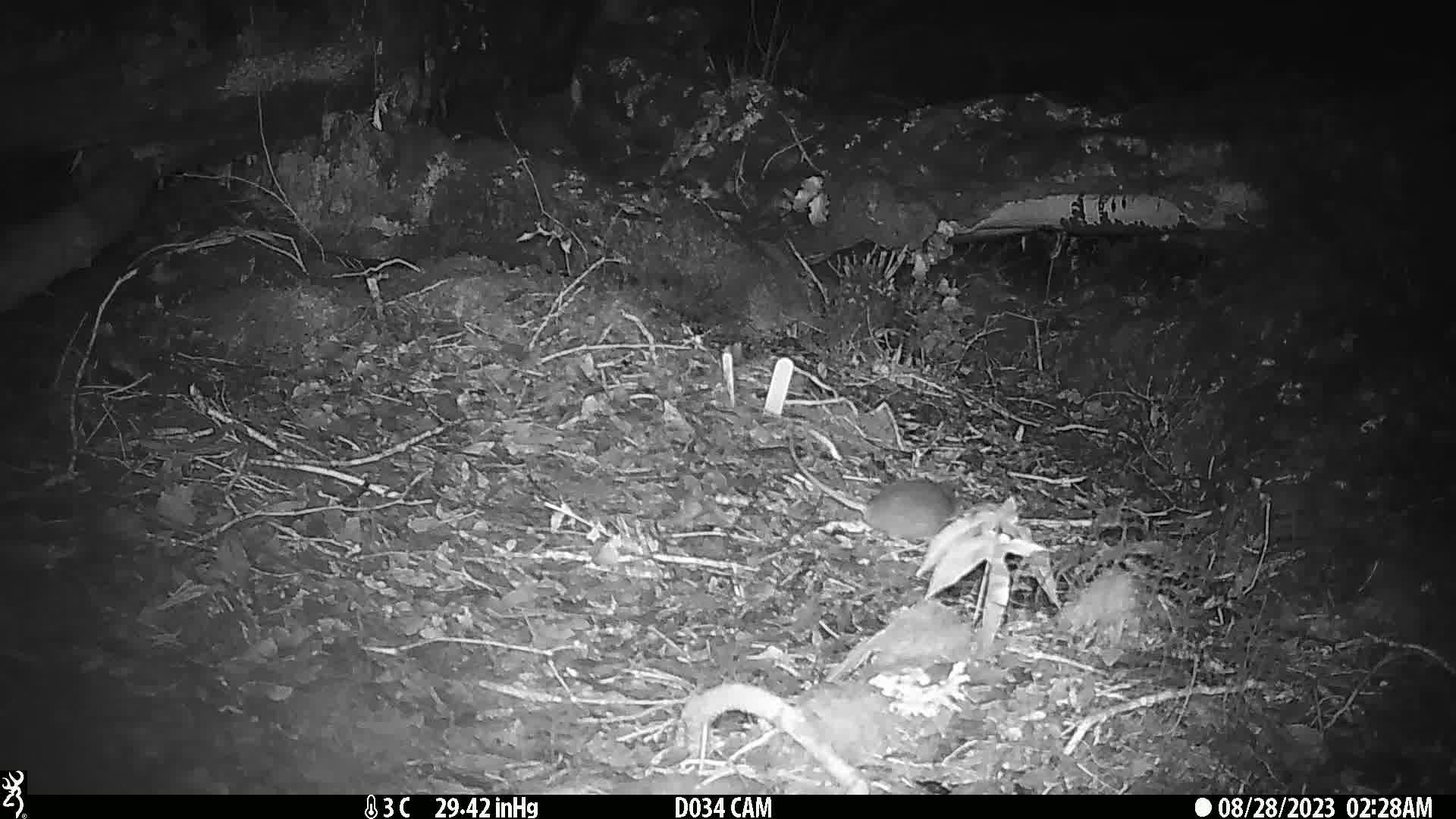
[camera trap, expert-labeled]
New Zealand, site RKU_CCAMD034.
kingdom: Animalia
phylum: Chordata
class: Mammalia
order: Rodentia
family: Muridae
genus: Rattus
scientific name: Rattus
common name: rat